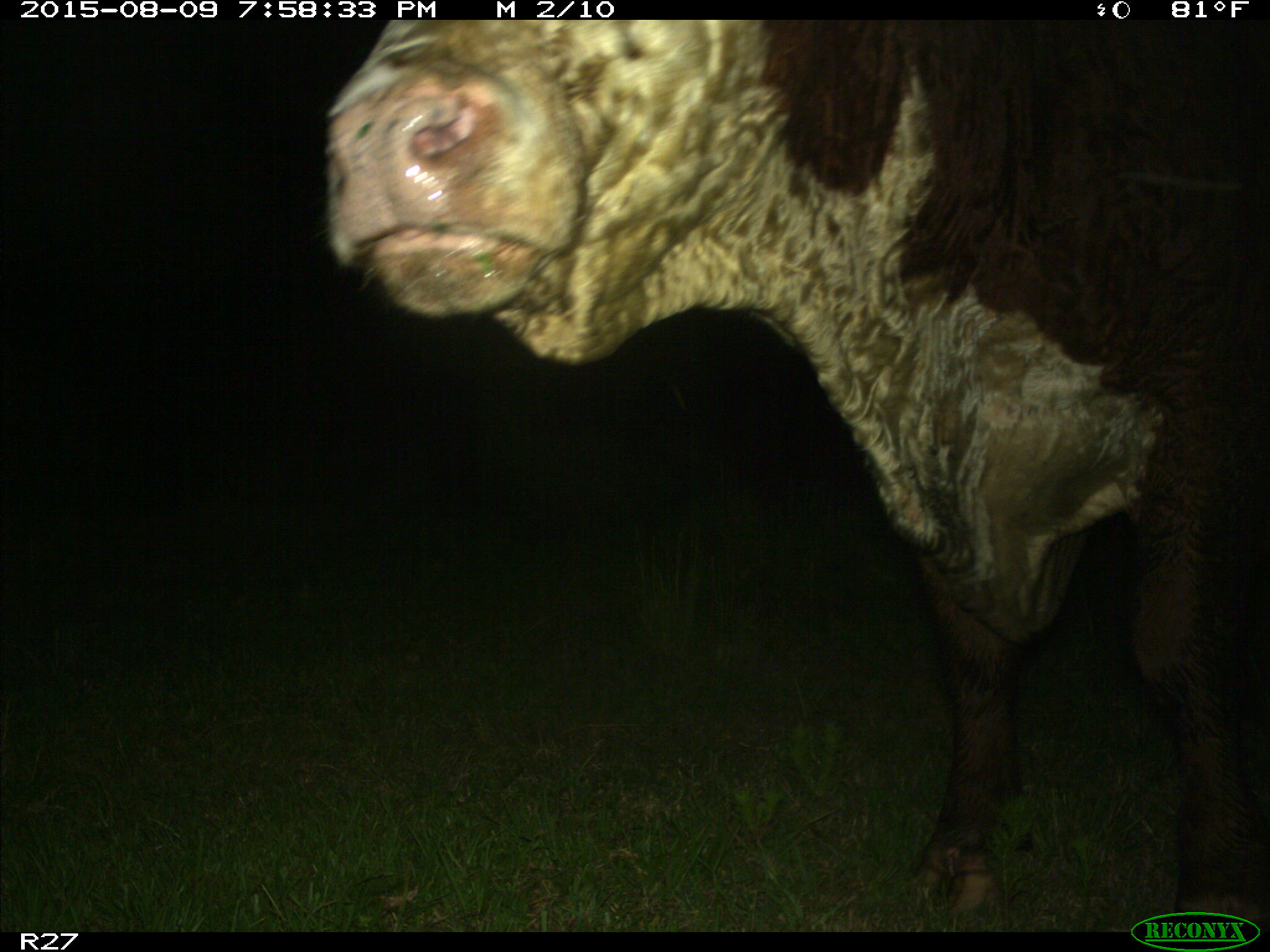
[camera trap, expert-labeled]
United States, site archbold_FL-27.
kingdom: Animalia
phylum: Chordata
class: Mammalia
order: Artiodactyla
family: Bovidae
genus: Bos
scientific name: Bos taurus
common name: domestic cow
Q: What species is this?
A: Bos taurus (domestic cow).